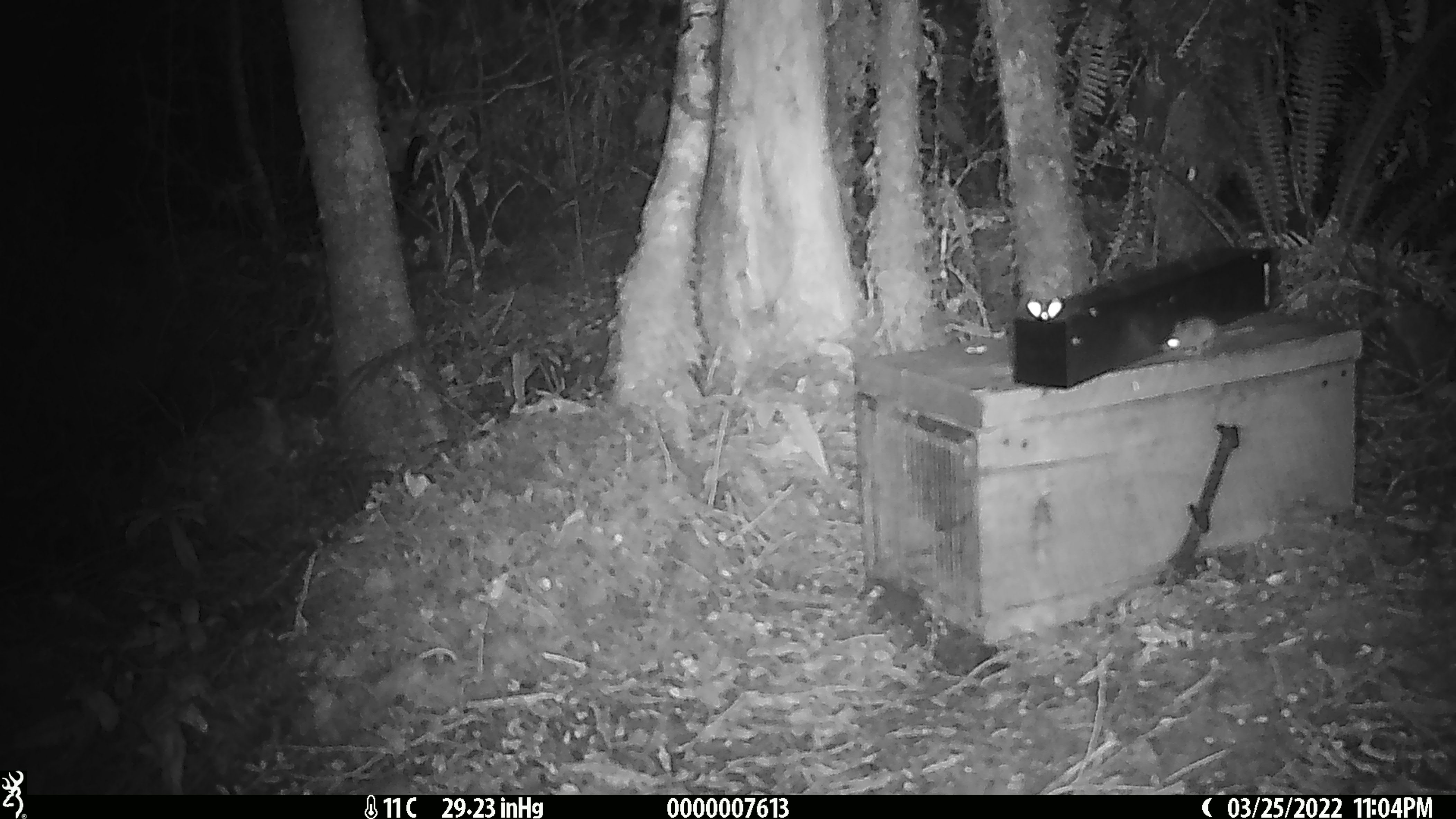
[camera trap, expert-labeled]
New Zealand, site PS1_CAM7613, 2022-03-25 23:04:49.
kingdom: Animalia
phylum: Chordata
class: Mammalia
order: Rodentia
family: Muridae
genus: Mus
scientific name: Mus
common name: mouse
Mouse (Mus).